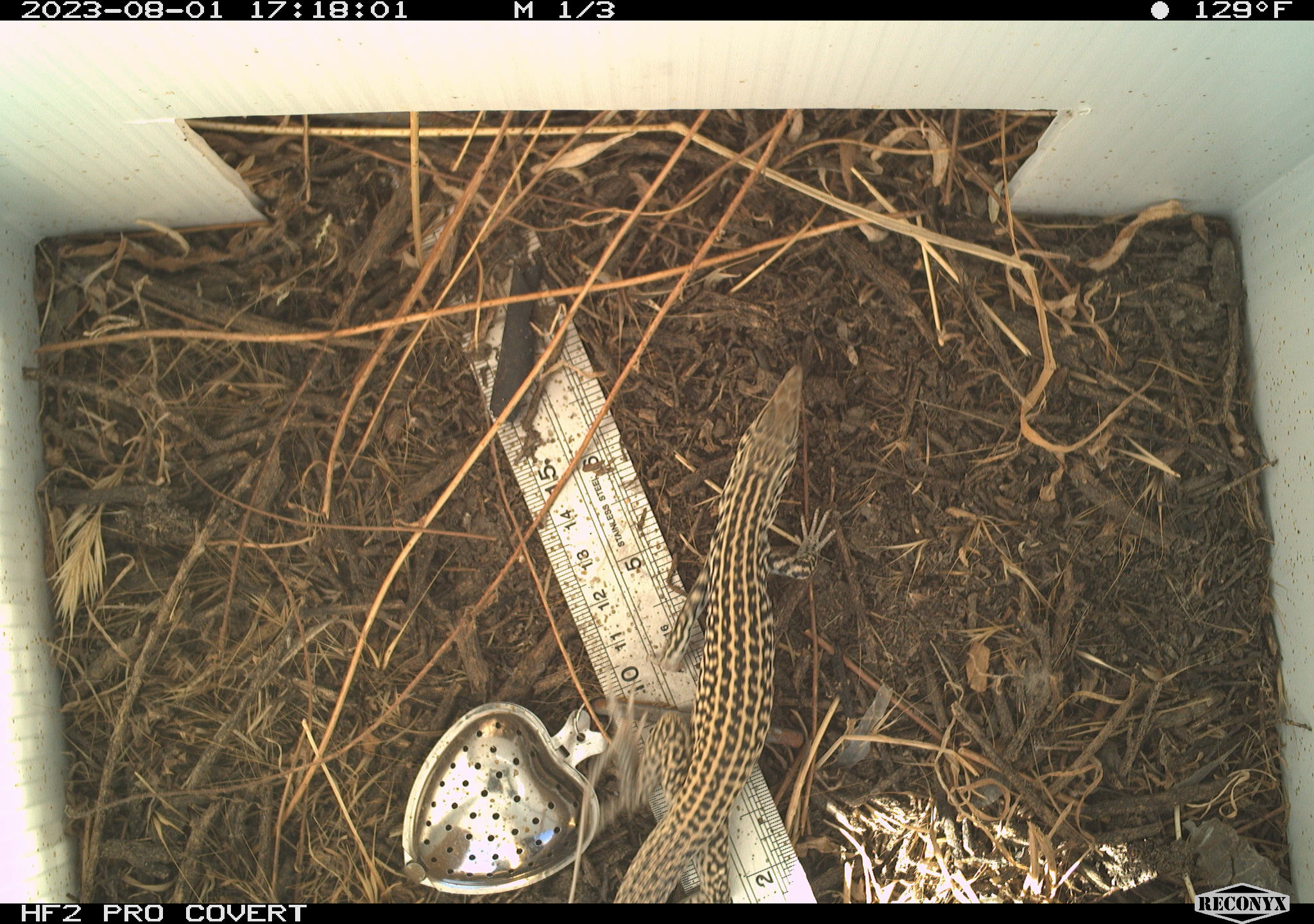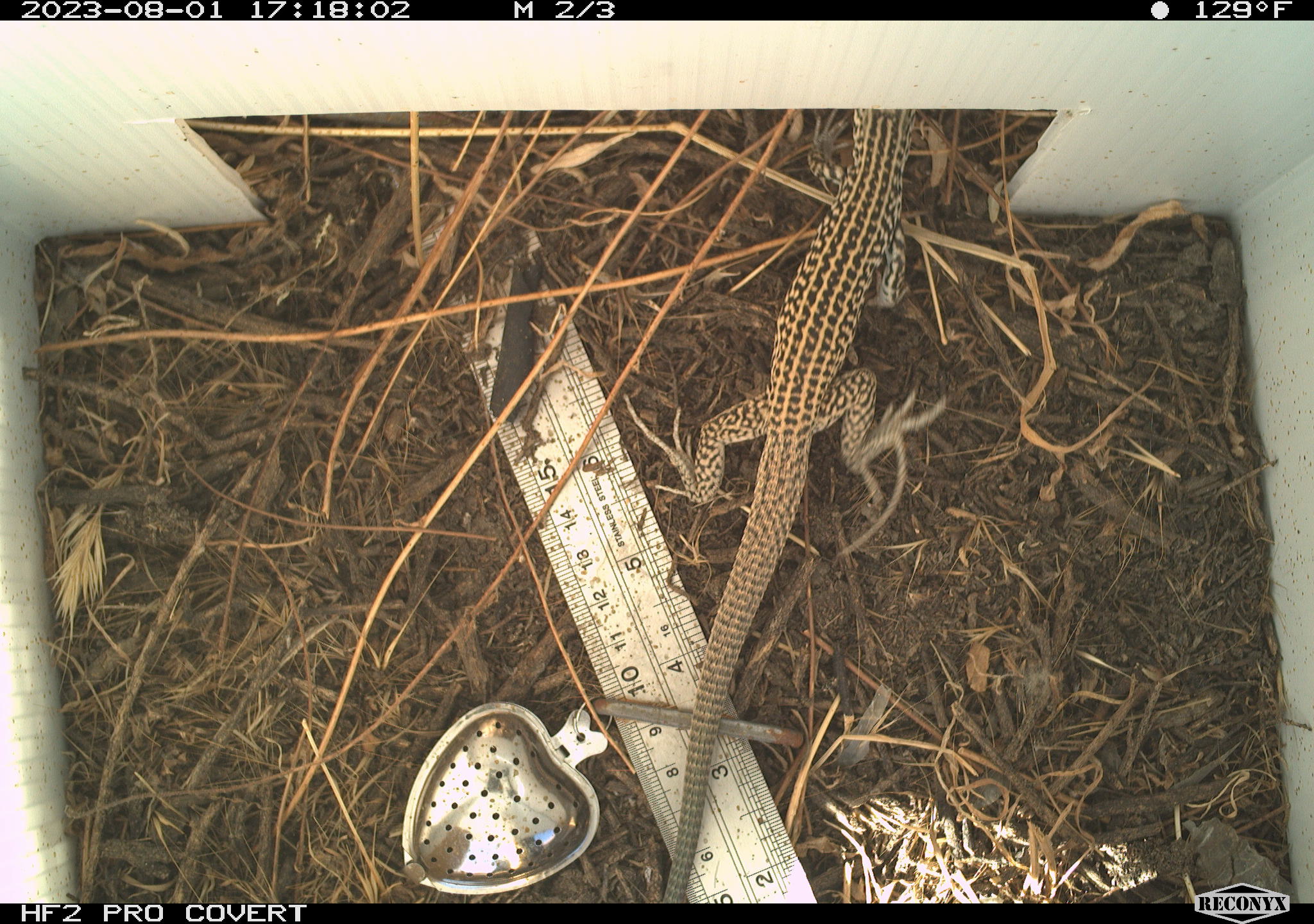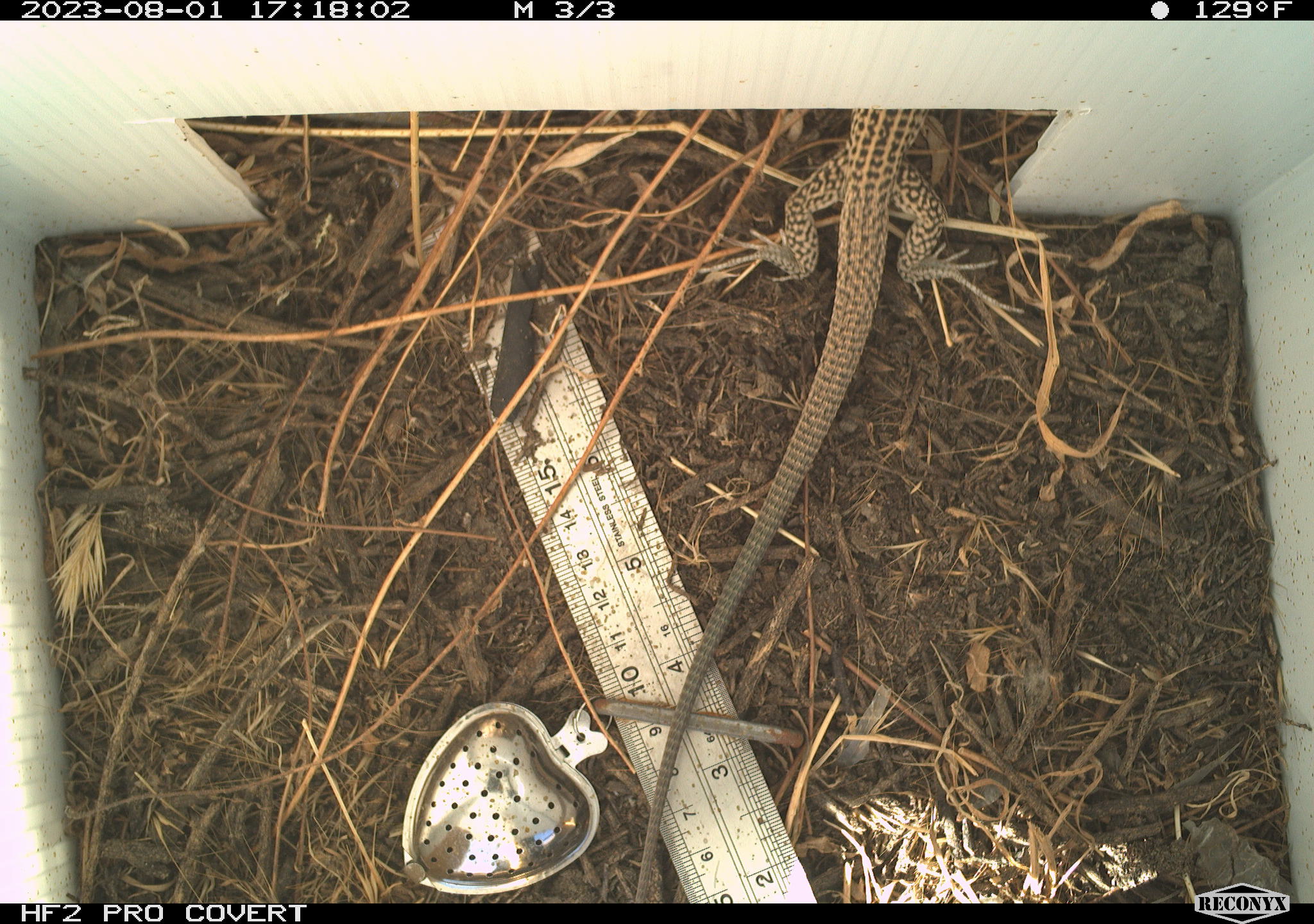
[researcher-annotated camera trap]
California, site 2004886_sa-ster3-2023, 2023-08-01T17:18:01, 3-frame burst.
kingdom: Animalia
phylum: Chordata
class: Reptilia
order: Squamata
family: Teiidae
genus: Aspidoscelis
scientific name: Aspidoscelis tigris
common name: western whiptail